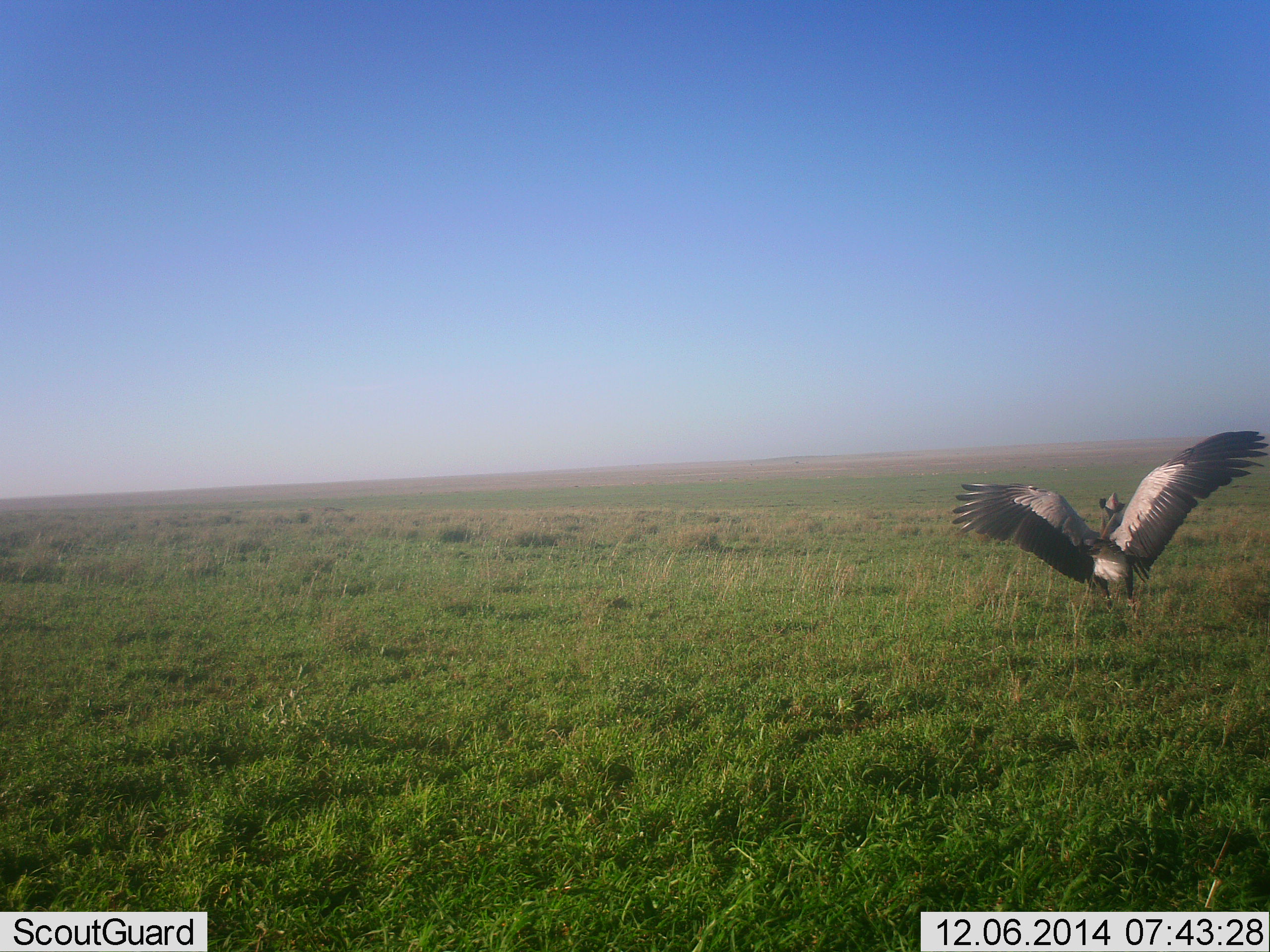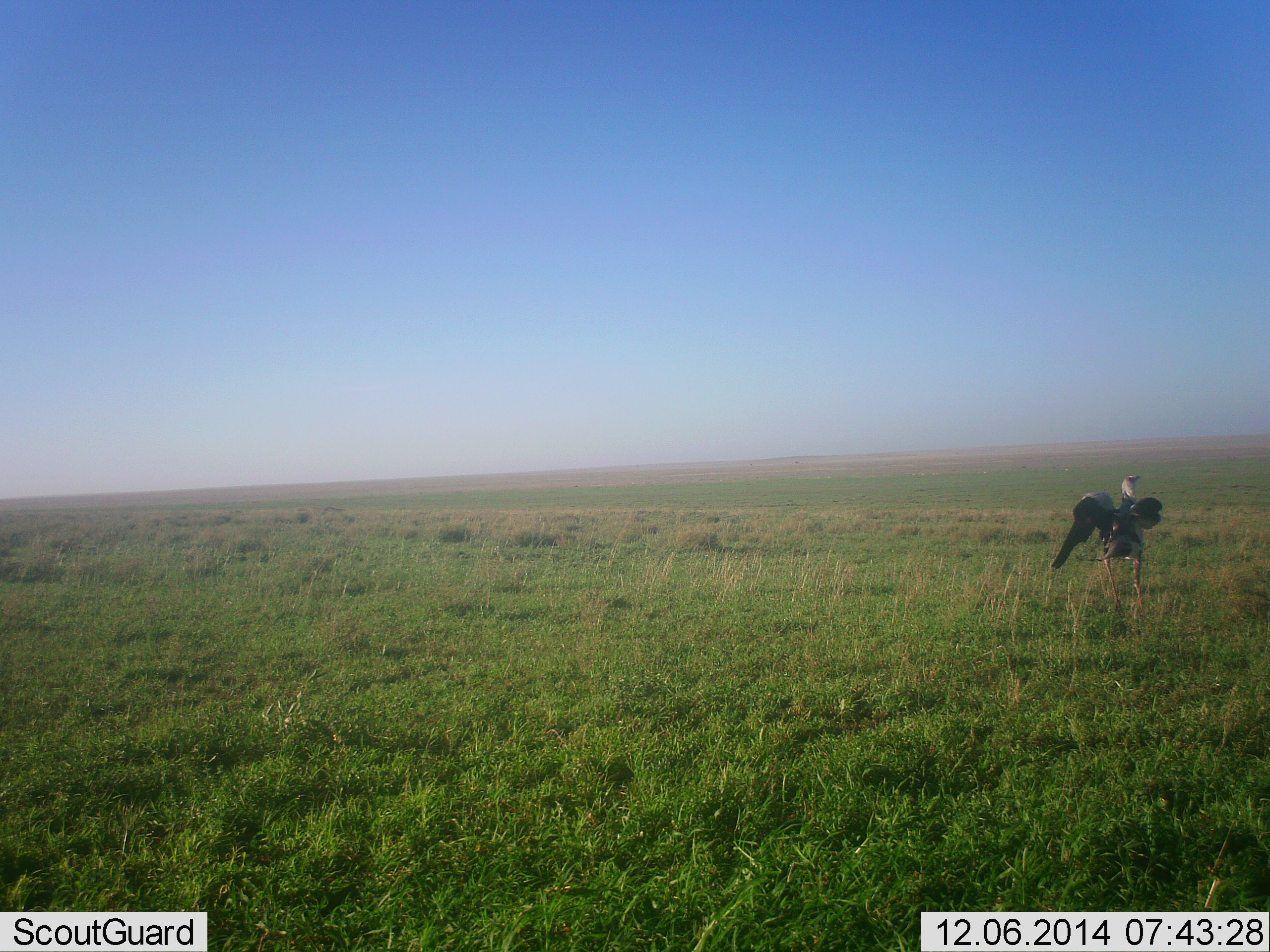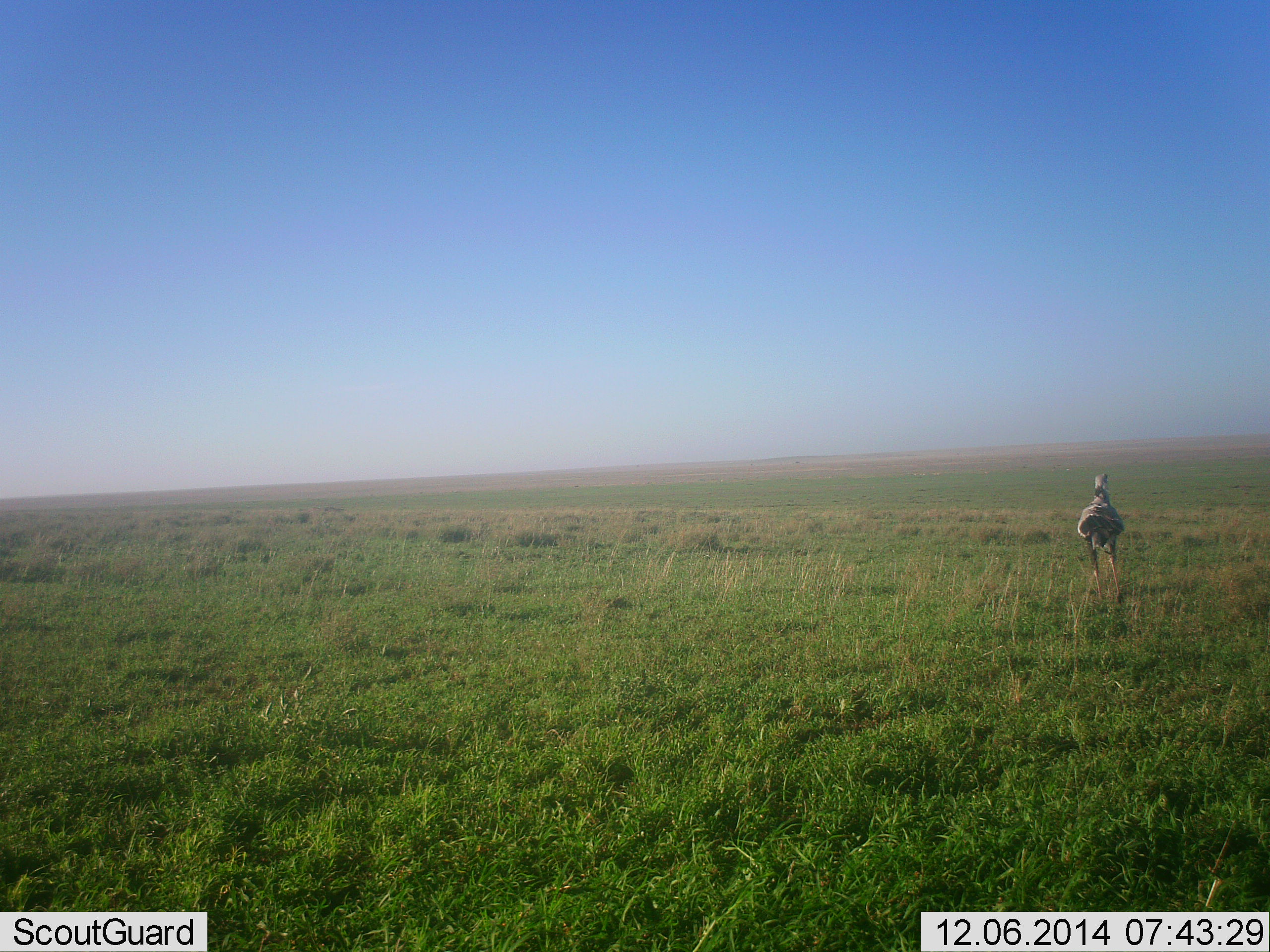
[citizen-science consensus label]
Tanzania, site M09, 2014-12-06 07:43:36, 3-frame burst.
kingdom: Animalia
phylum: Chordata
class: Aves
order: Accipitriformes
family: Sagittariidae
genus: Sagittarius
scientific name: Sagittarius serpentarius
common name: secretary bird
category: secretarybird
Secretarybird (secretary bird) (Sagittarius serpentarius), count 1. Behavior (volunteer vote fractions): standing 40%, resting 0%, moving 70%, interacting 0%. Young present (vote fraction): 0%. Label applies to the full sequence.